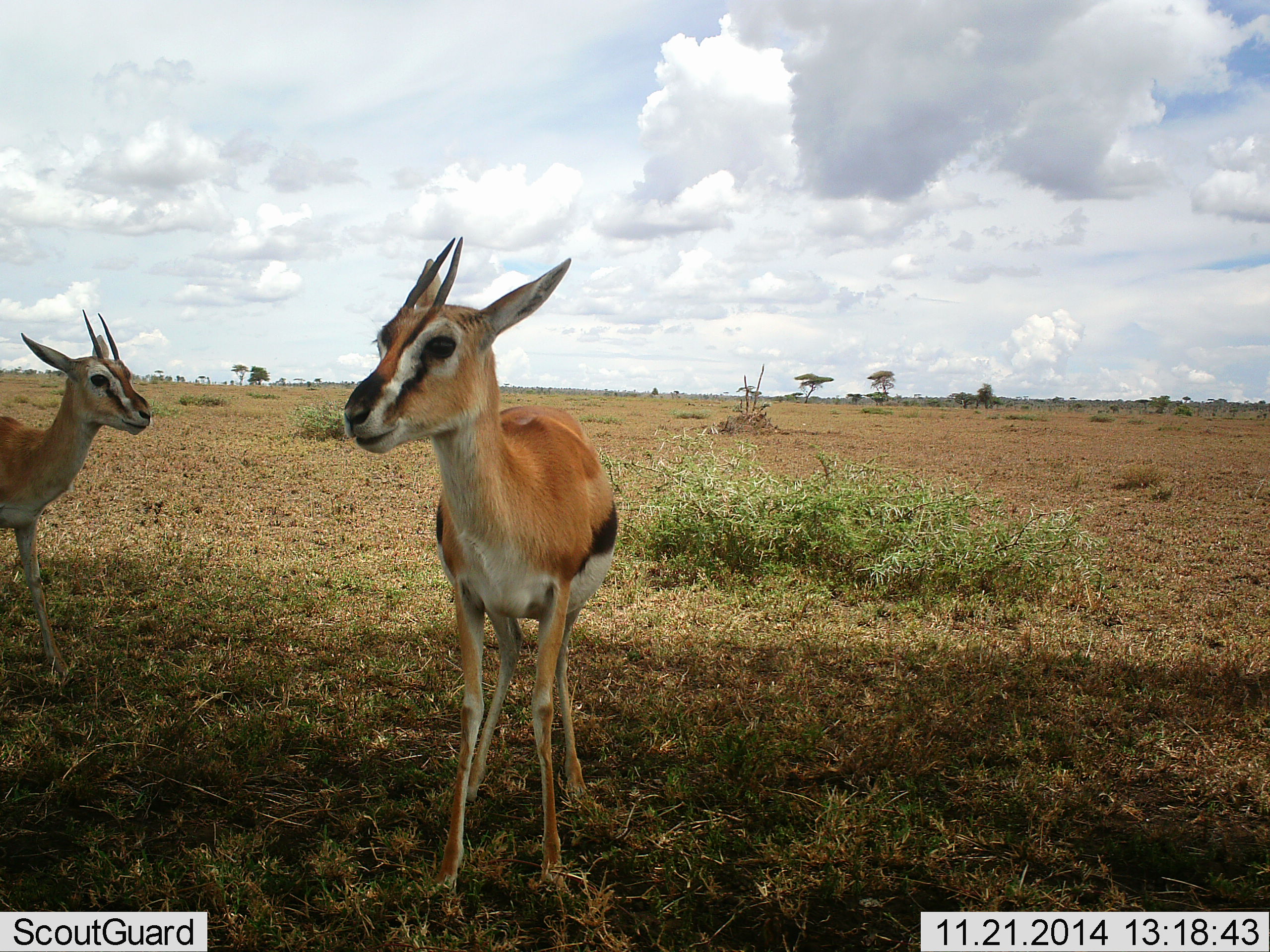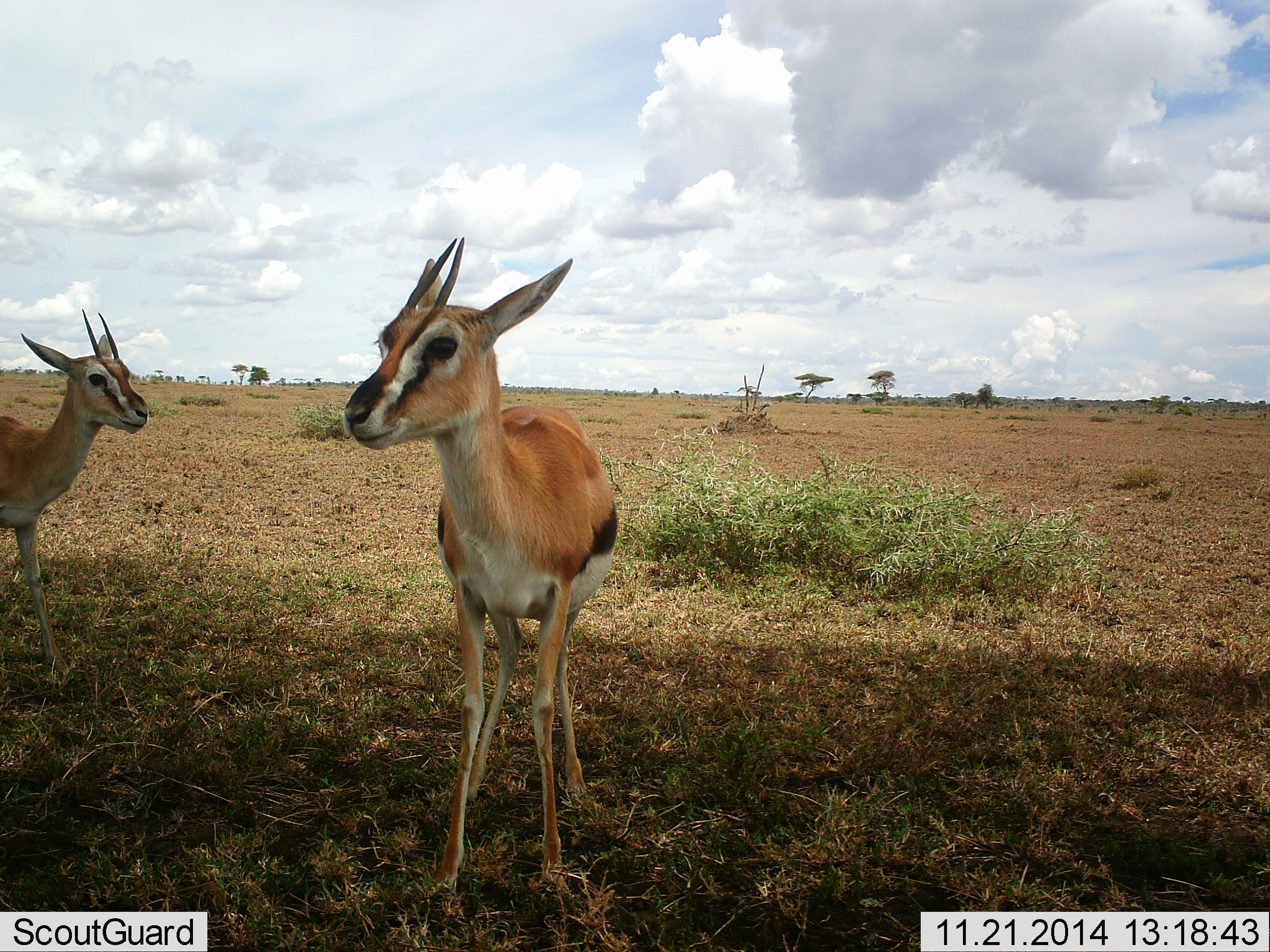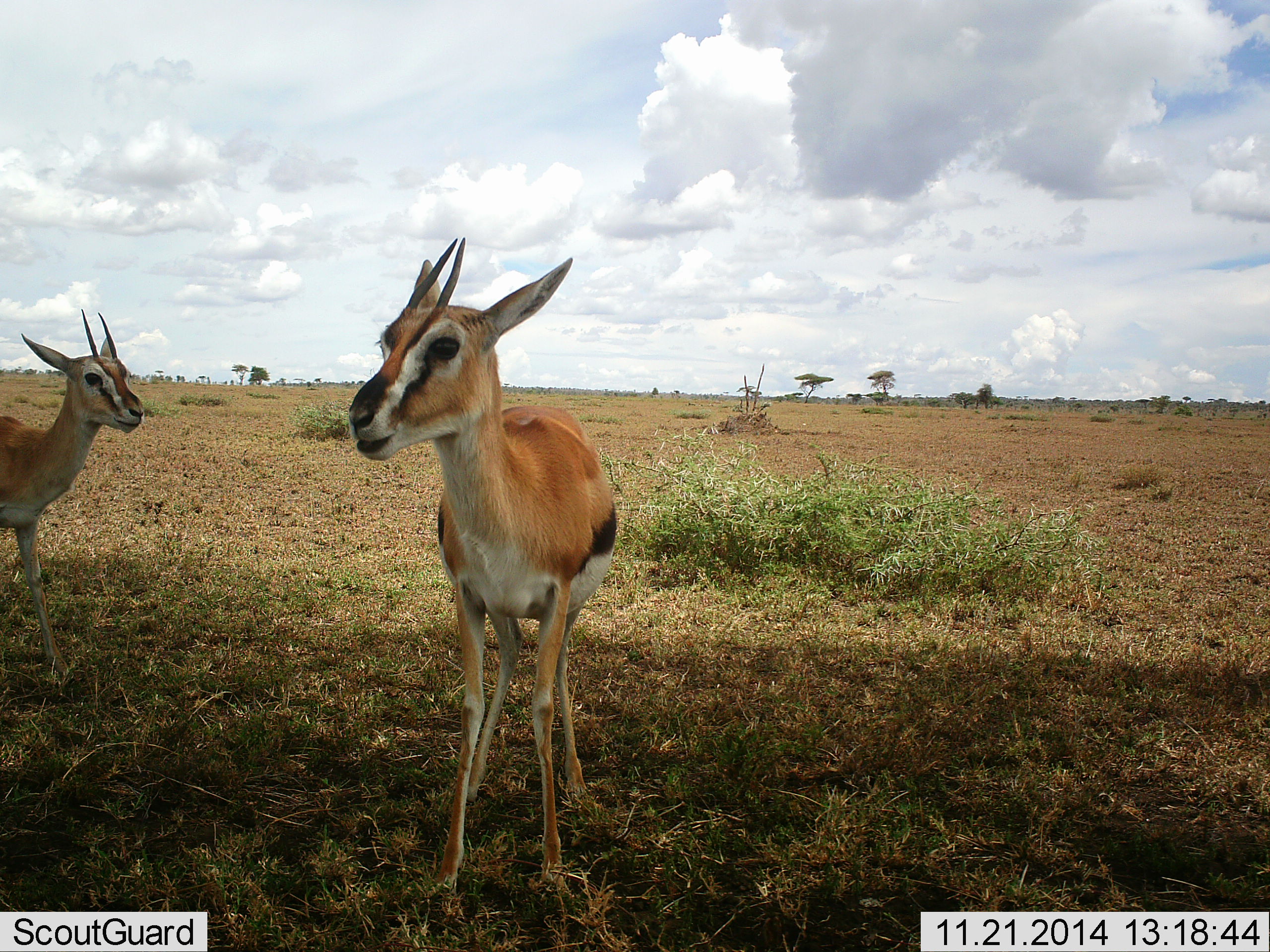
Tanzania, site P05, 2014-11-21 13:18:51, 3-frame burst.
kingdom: Animalia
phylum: Chordata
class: Mammalia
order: Artiodactyla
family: Bovidae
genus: Eudorcas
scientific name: Eudorcas thomsonii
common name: thomson's gazelle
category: gazellethomsons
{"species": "gazellethomsons (thomson's gazelle) (Eudorcas thomsonii)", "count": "2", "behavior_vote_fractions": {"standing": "90%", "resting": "0%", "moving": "0%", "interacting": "0%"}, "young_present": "0%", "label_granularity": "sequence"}